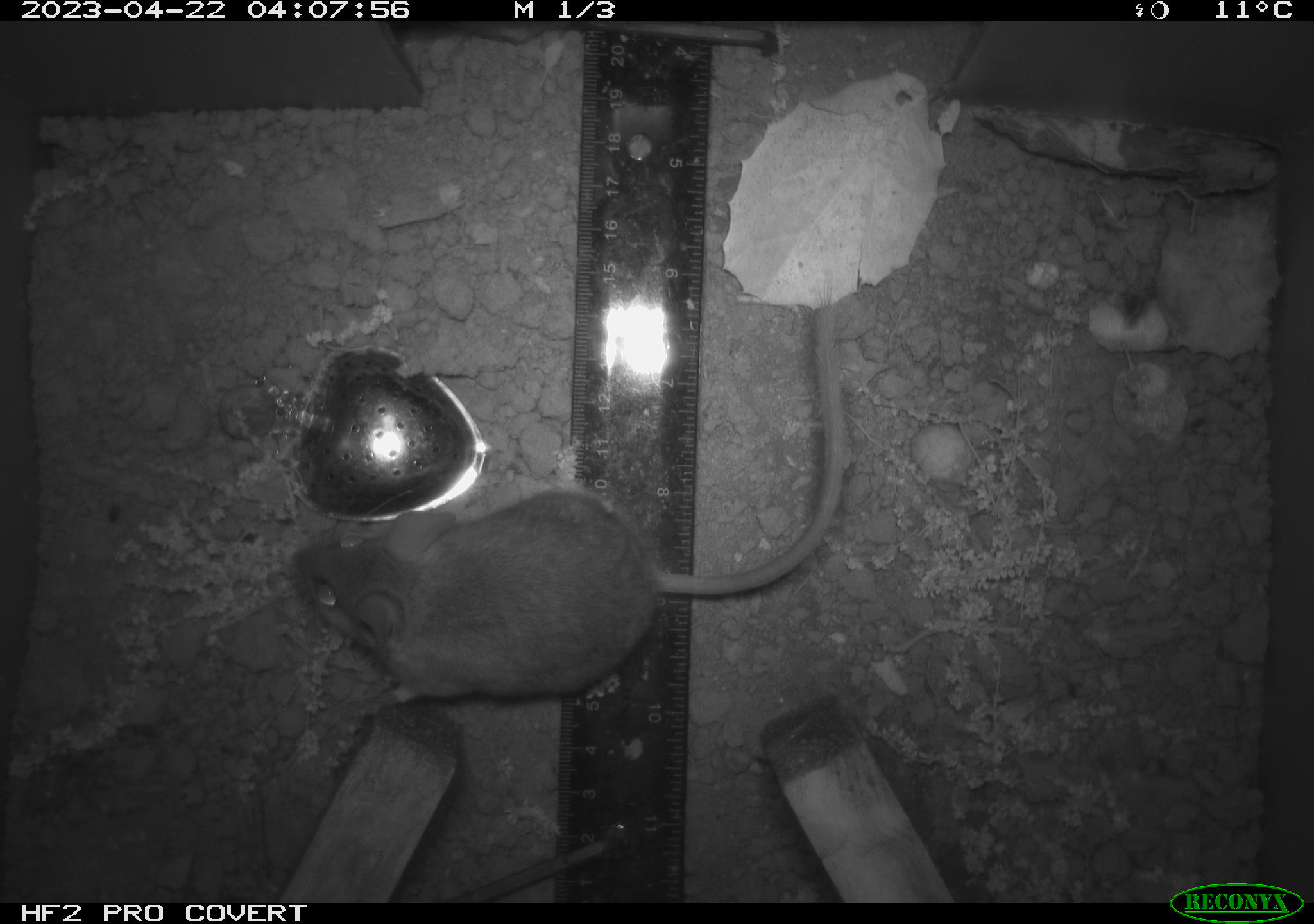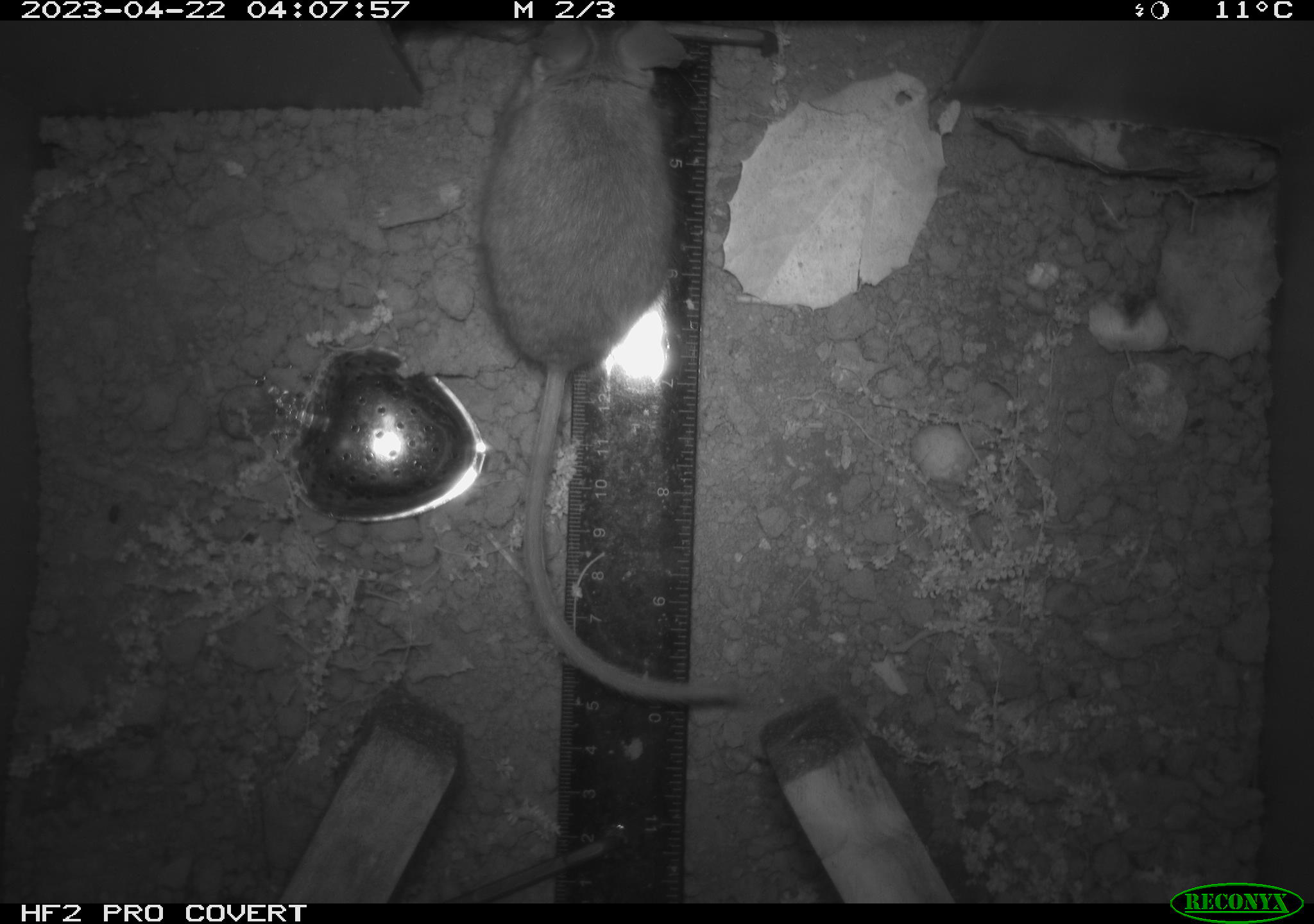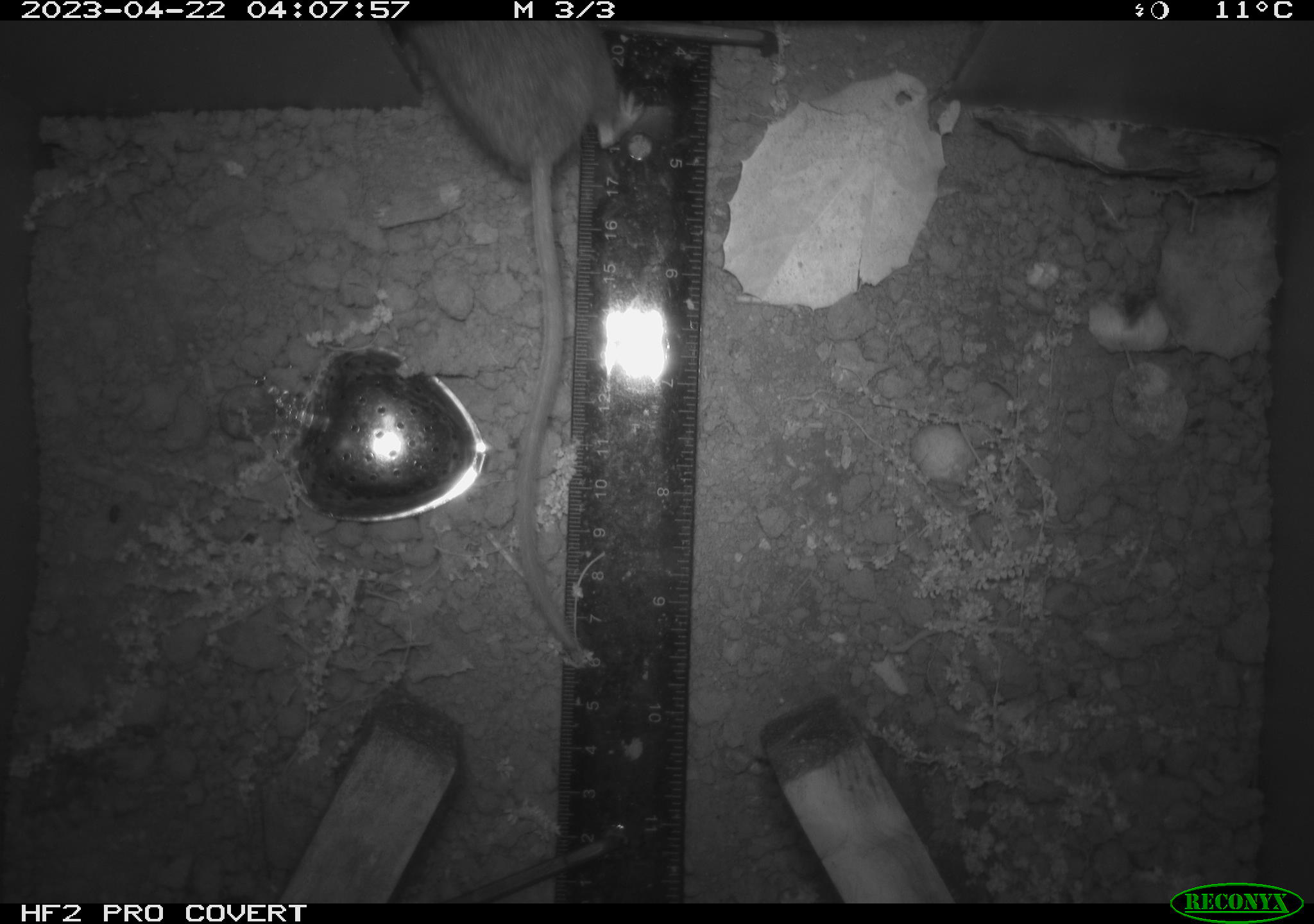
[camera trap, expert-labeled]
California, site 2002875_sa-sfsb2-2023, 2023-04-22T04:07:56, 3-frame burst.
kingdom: Animalia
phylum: Chordata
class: Mammalia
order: Rodentia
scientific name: Rodentia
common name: mouse species